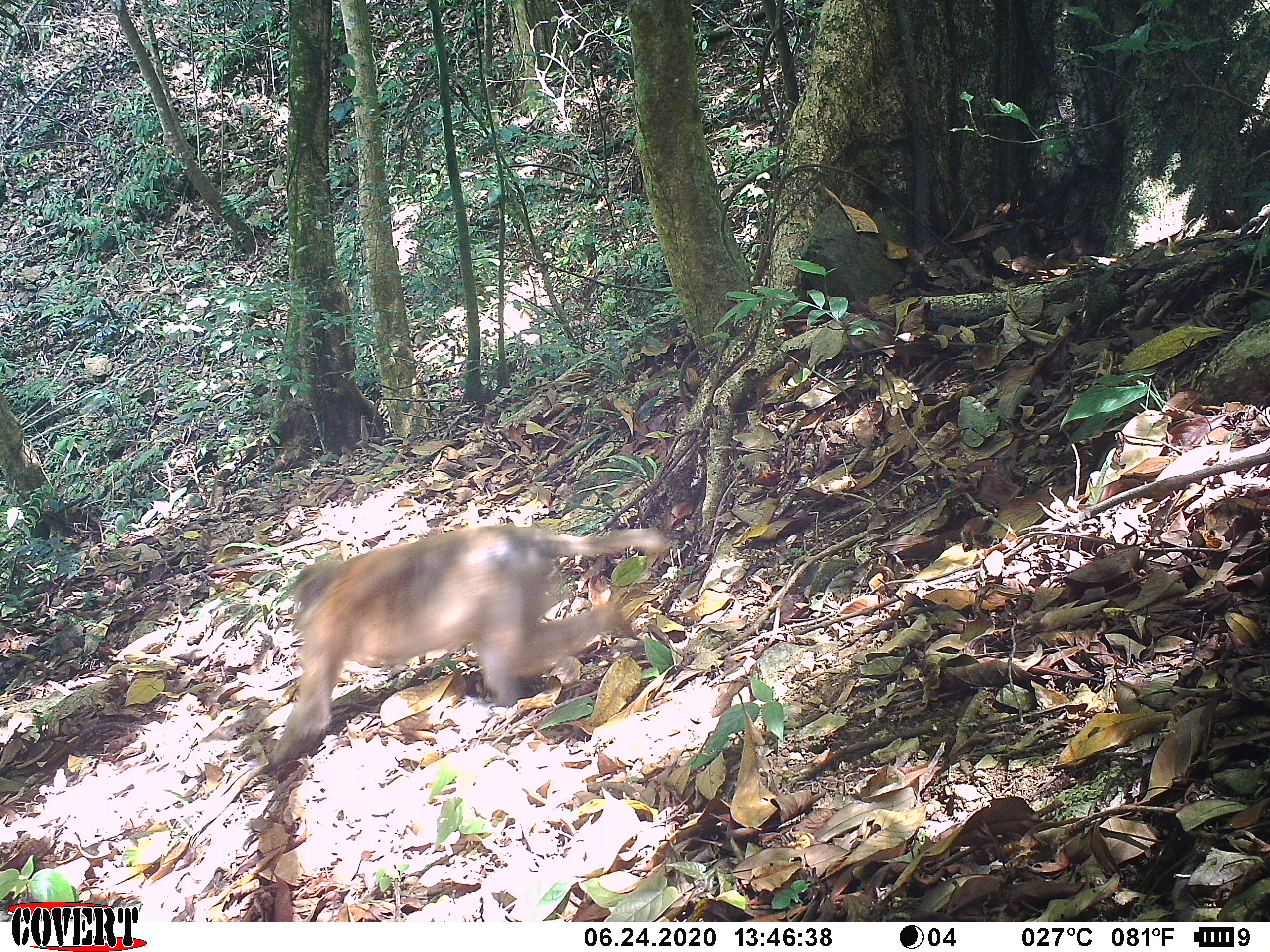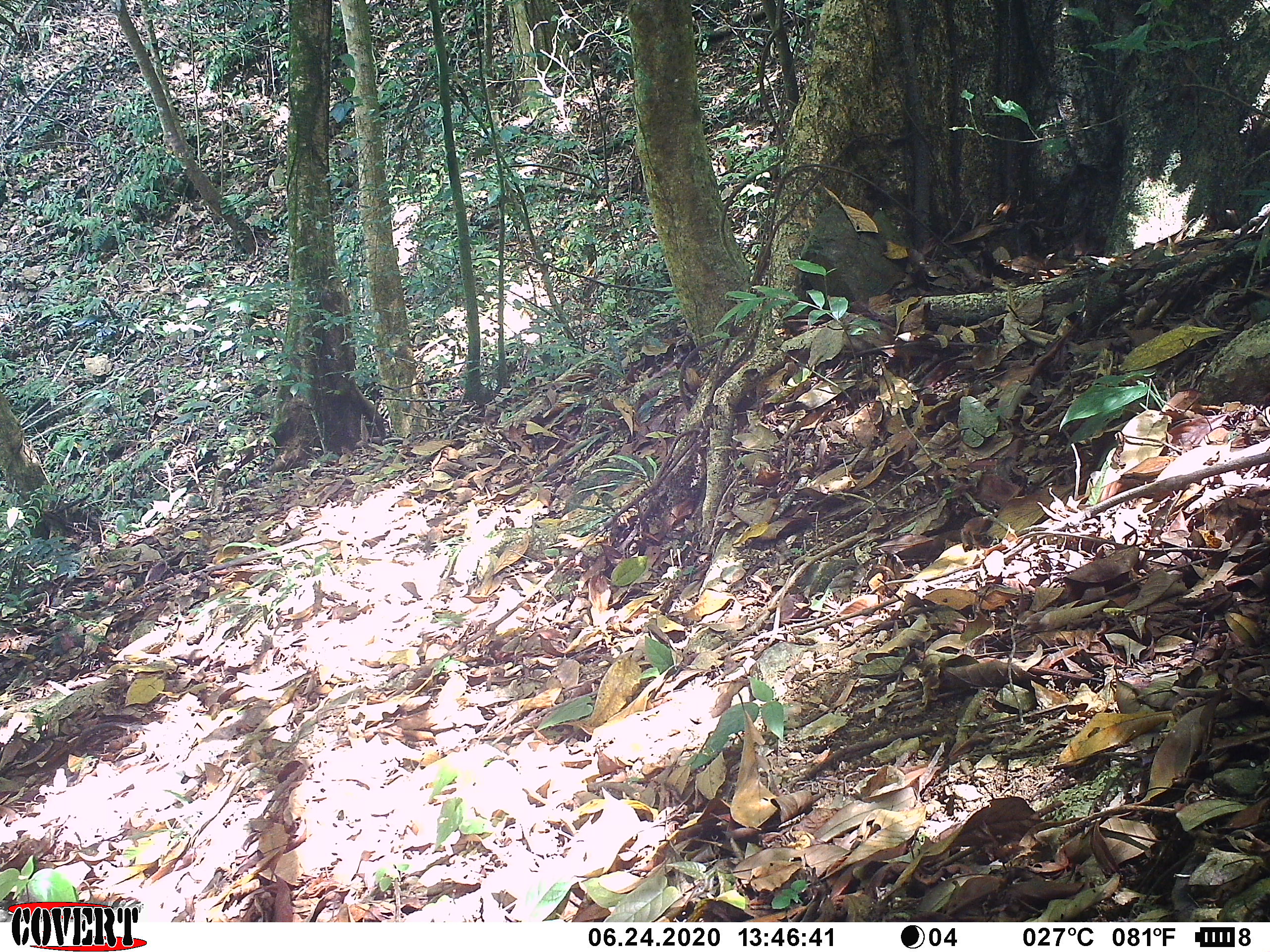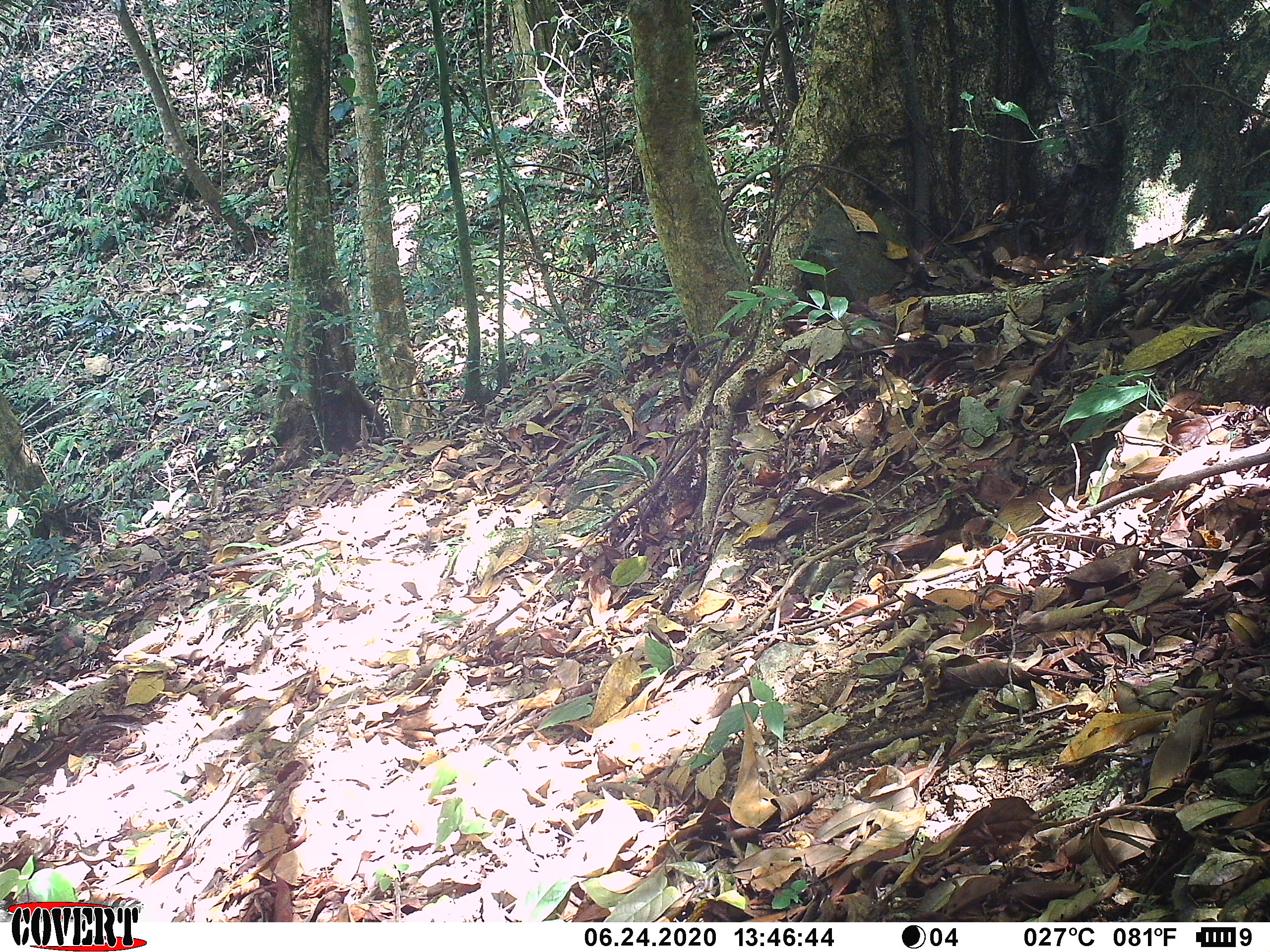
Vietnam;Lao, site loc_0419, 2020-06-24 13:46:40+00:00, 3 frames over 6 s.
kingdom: Animalia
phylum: Chordata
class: Mammalia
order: Primates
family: Cercopithecidae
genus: Macaca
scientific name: Macaca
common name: macaques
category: assam or rhesus macaque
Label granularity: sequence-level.